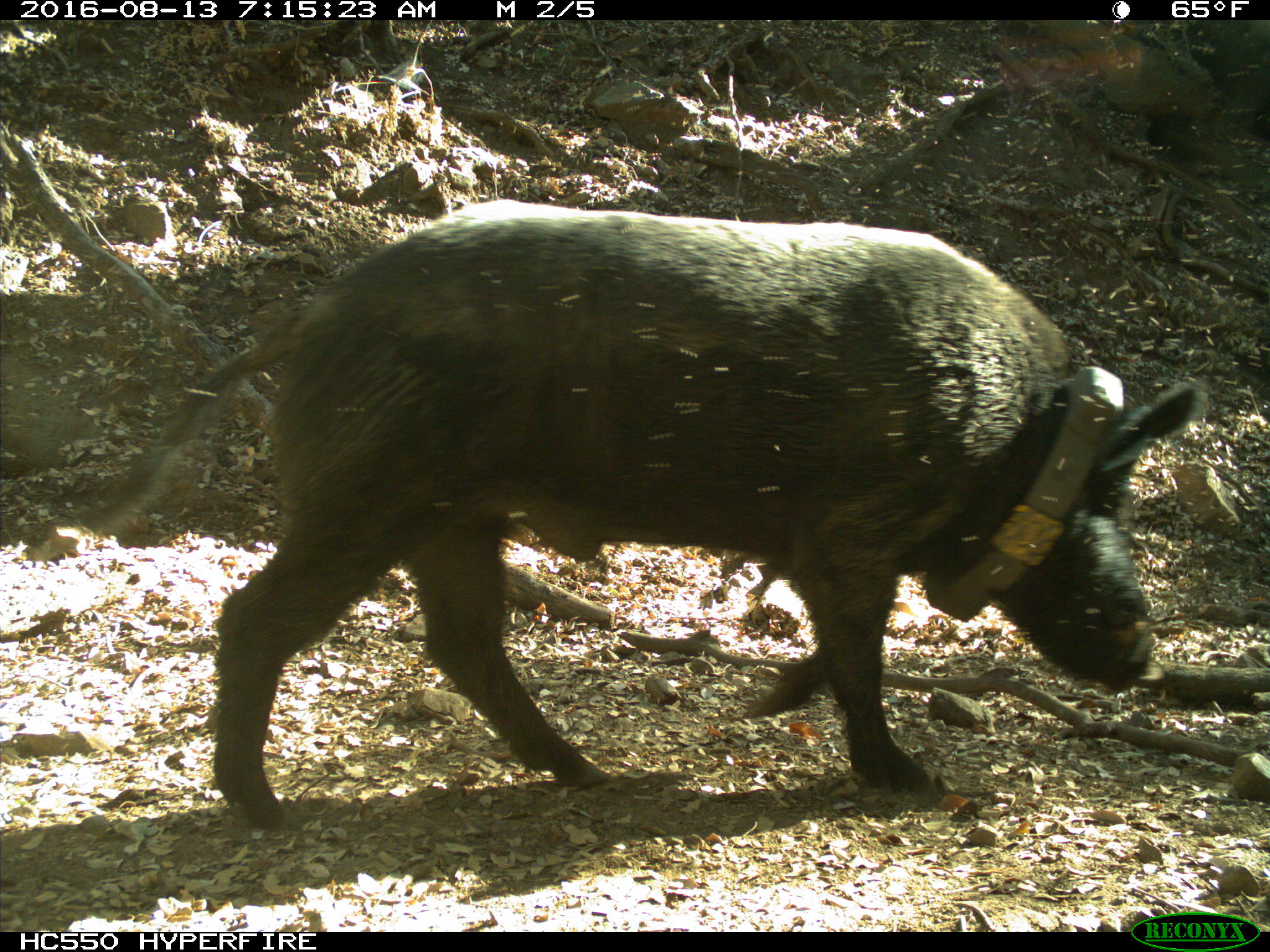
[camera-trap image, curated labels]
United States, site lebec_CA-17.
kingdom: Animalia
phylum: Chordata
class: Mammalia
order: Artiodactyla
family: Suidae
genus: Sus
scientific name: Sus scrofa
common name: wild boar